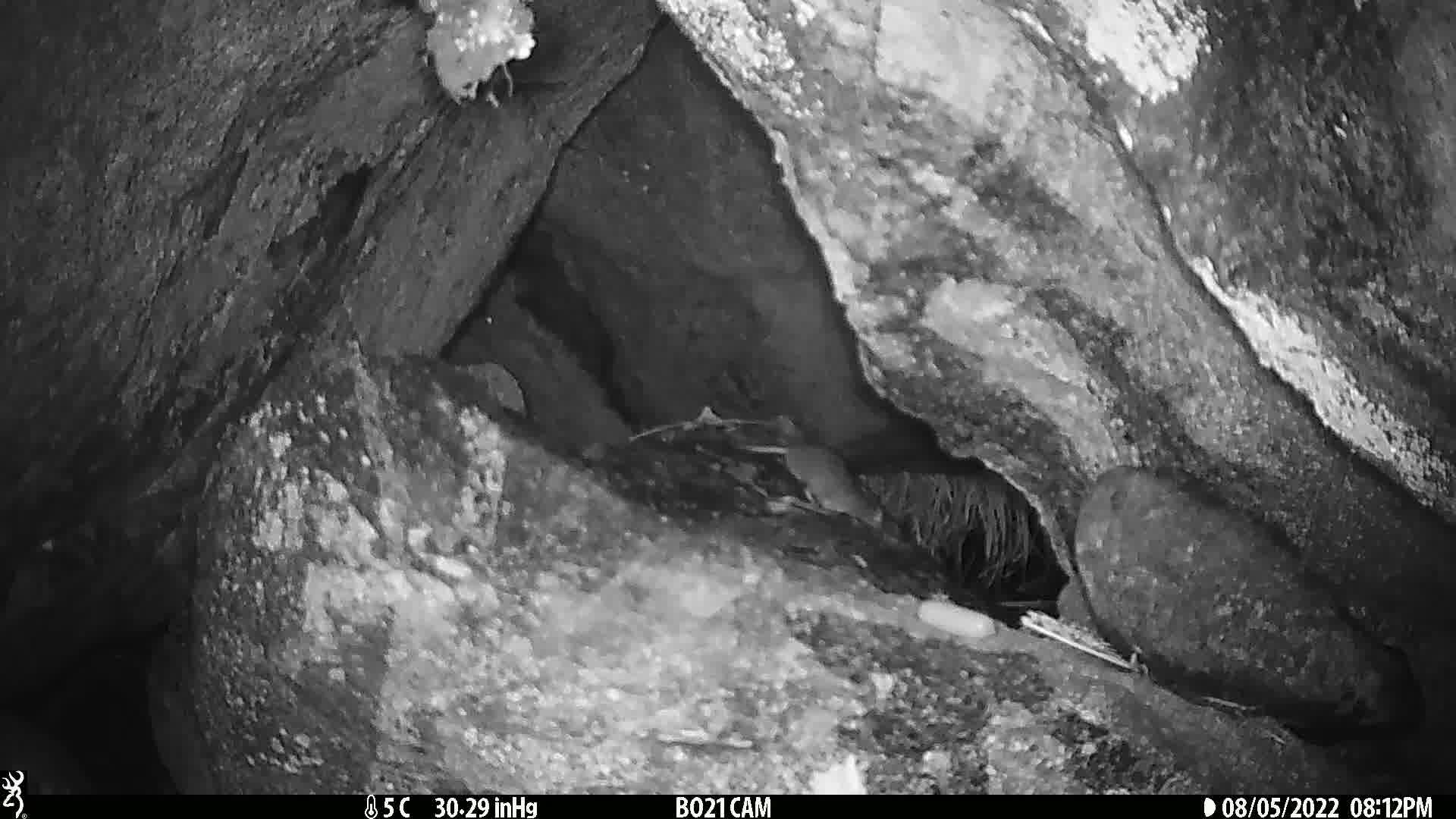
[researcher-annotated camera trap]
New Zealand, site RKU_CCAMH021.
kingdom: Animalia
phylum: Chordata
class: Mammalia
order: Rodentia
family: Muridae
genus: Rattus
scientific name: Rattus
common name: rat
Rat (Rattus).